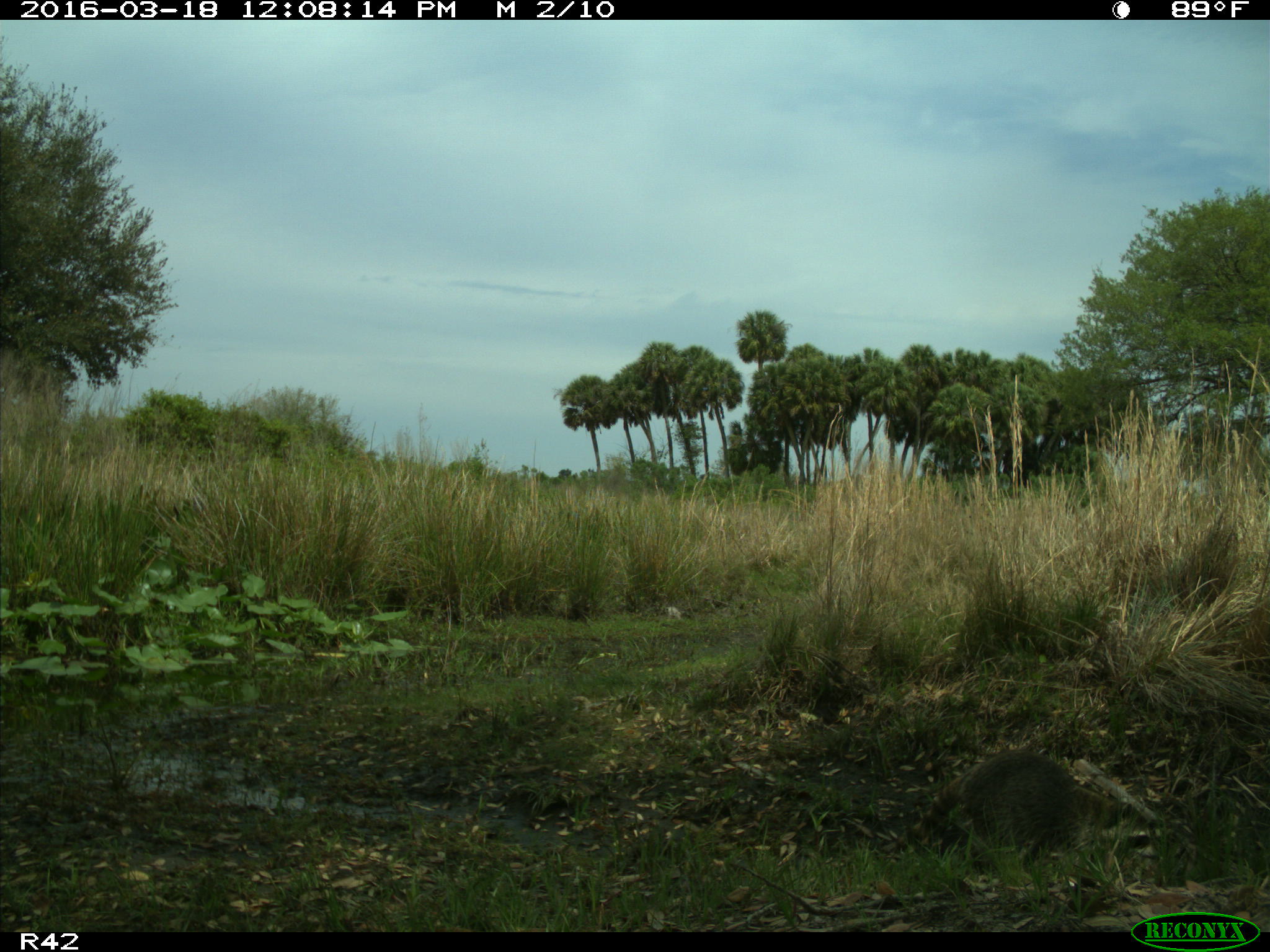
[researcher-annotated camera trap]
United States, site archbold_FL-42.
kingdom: Animalia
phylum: Chordata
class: Mammalia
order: Carnivora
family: Procyonidae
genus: Procyon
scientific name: Procyon lotor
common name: common raccoon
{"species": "Procyon lotor (common raccoon)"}